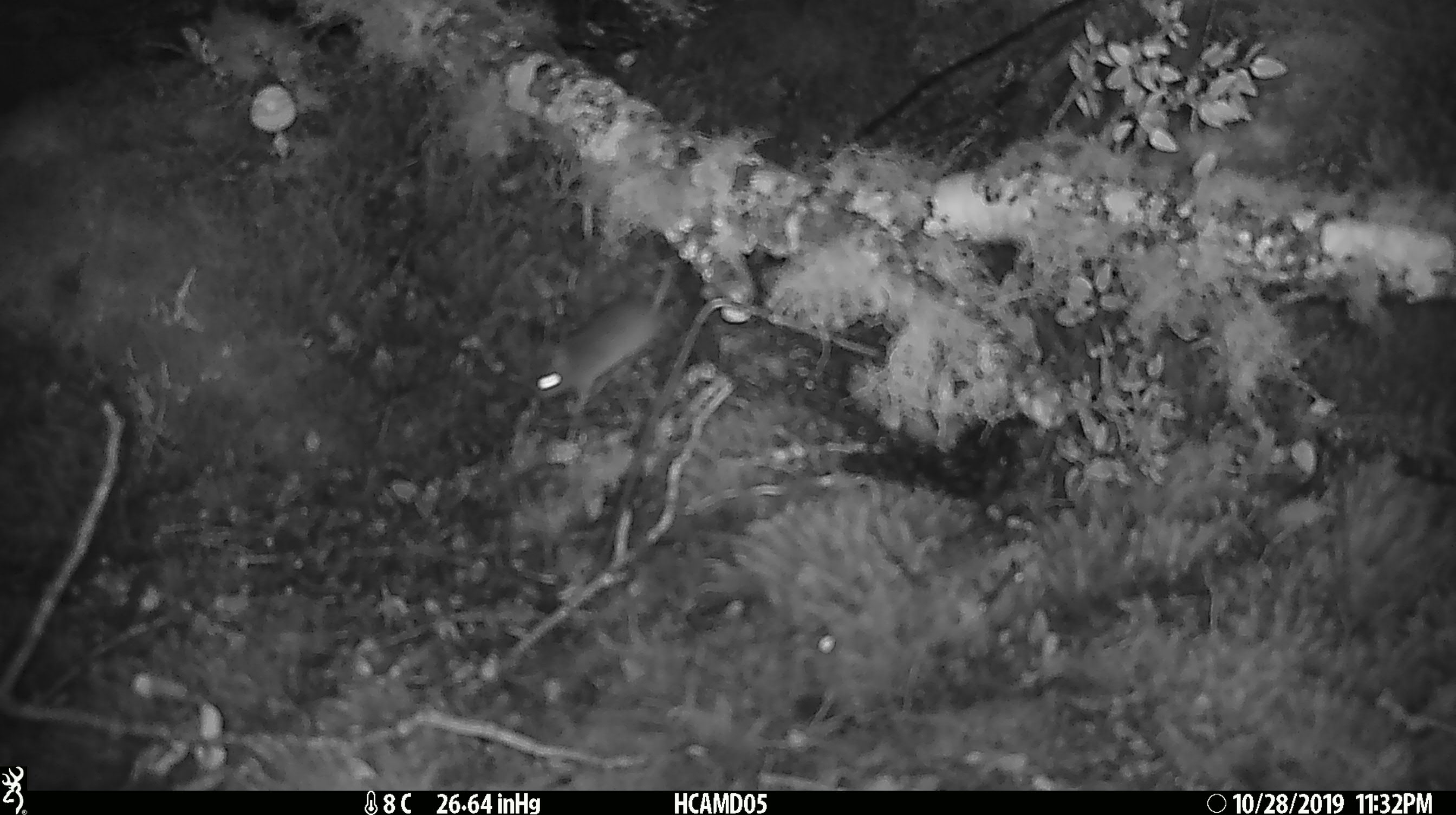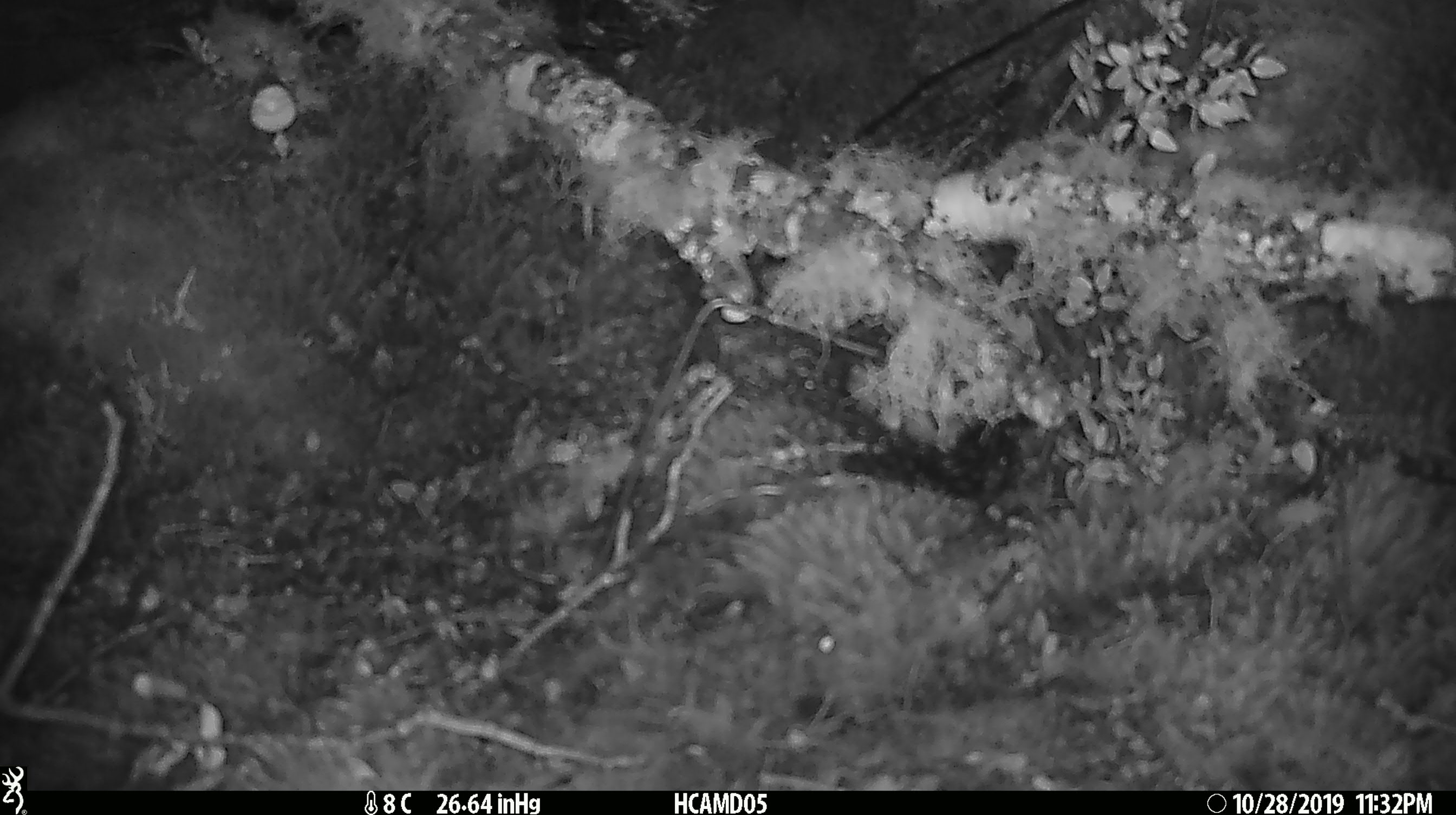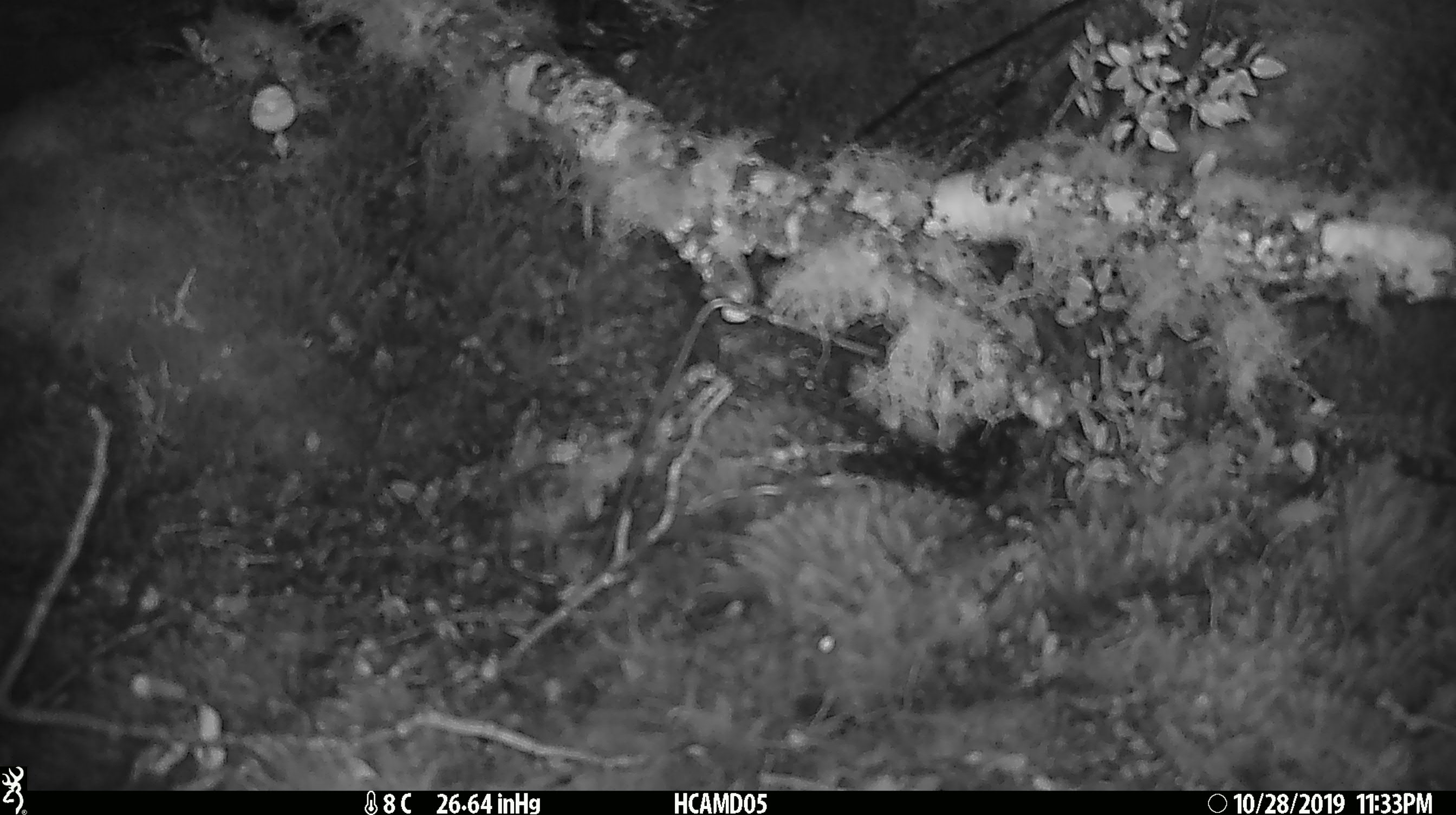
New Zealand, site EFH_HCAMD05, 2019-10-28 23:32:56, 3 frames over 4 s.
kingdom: Animalia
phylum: Chordata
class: Mammalia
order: Rodentia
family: Muridae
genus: Mus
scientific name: Mus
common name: mouse